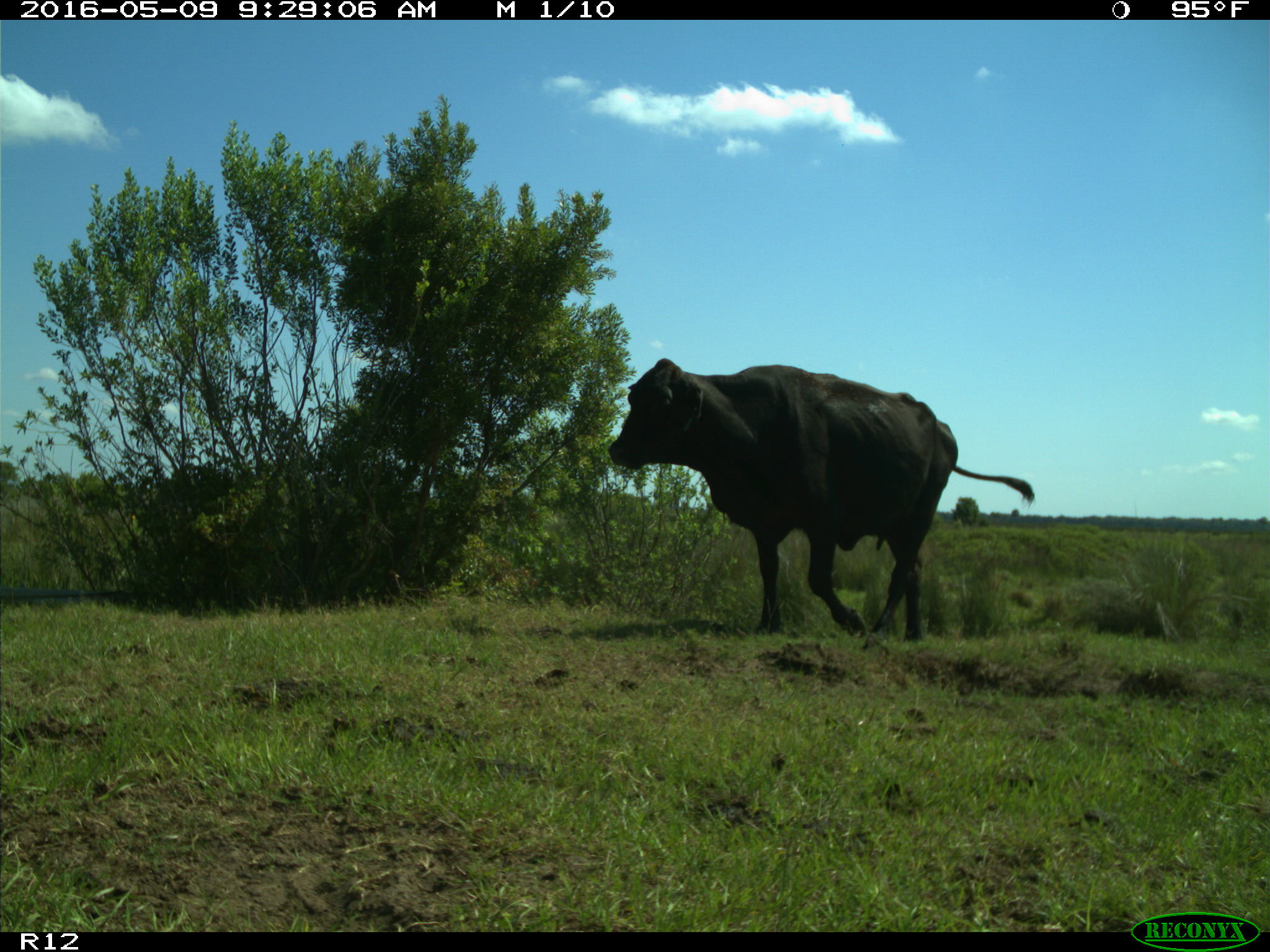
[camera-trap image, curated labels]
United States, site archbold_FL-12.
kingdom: Animalia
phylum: Chordata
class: Mammalia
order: Artiodactyla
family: Bovidae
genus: Bos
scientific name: Bos taurus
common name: domestic cow